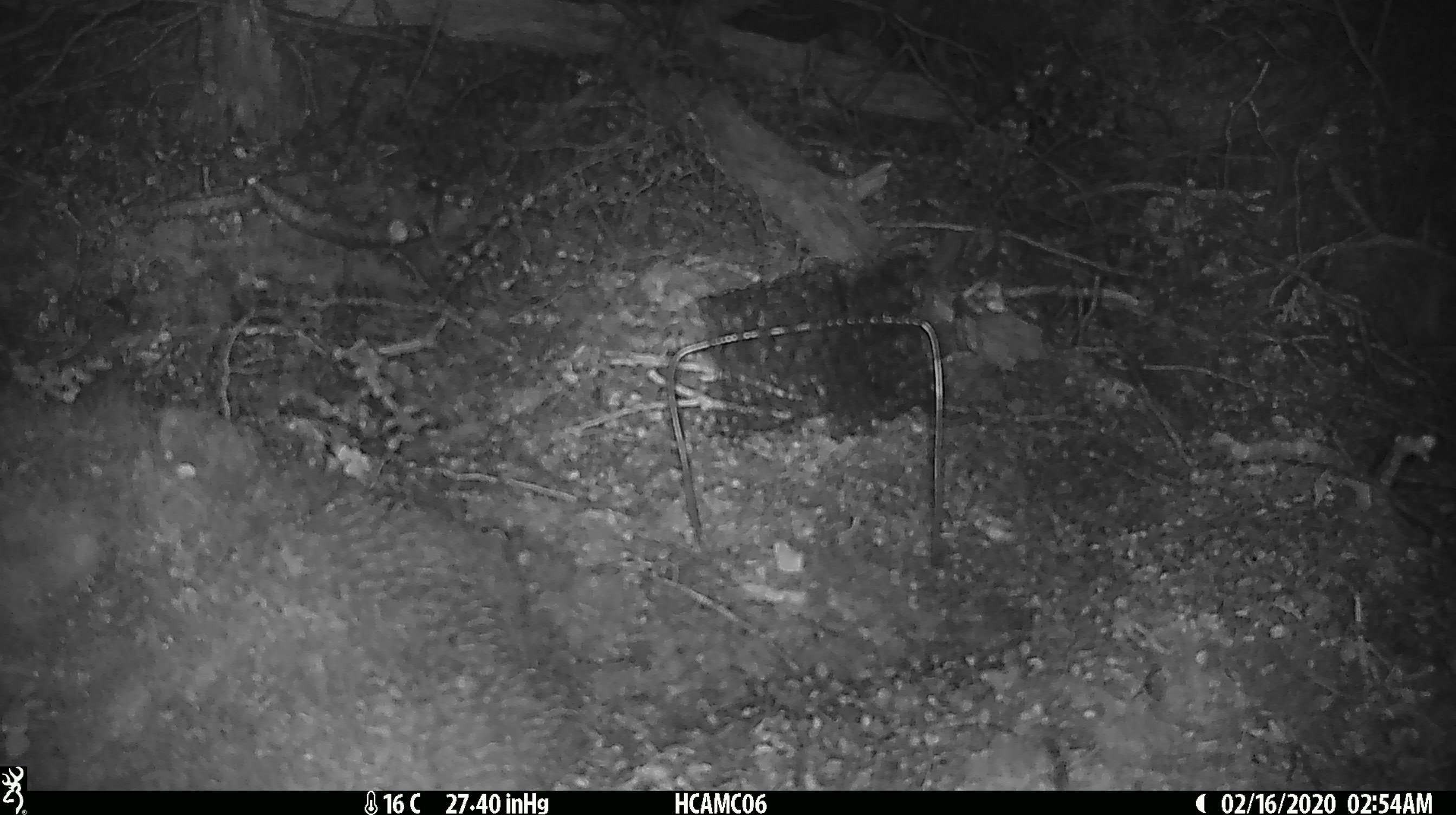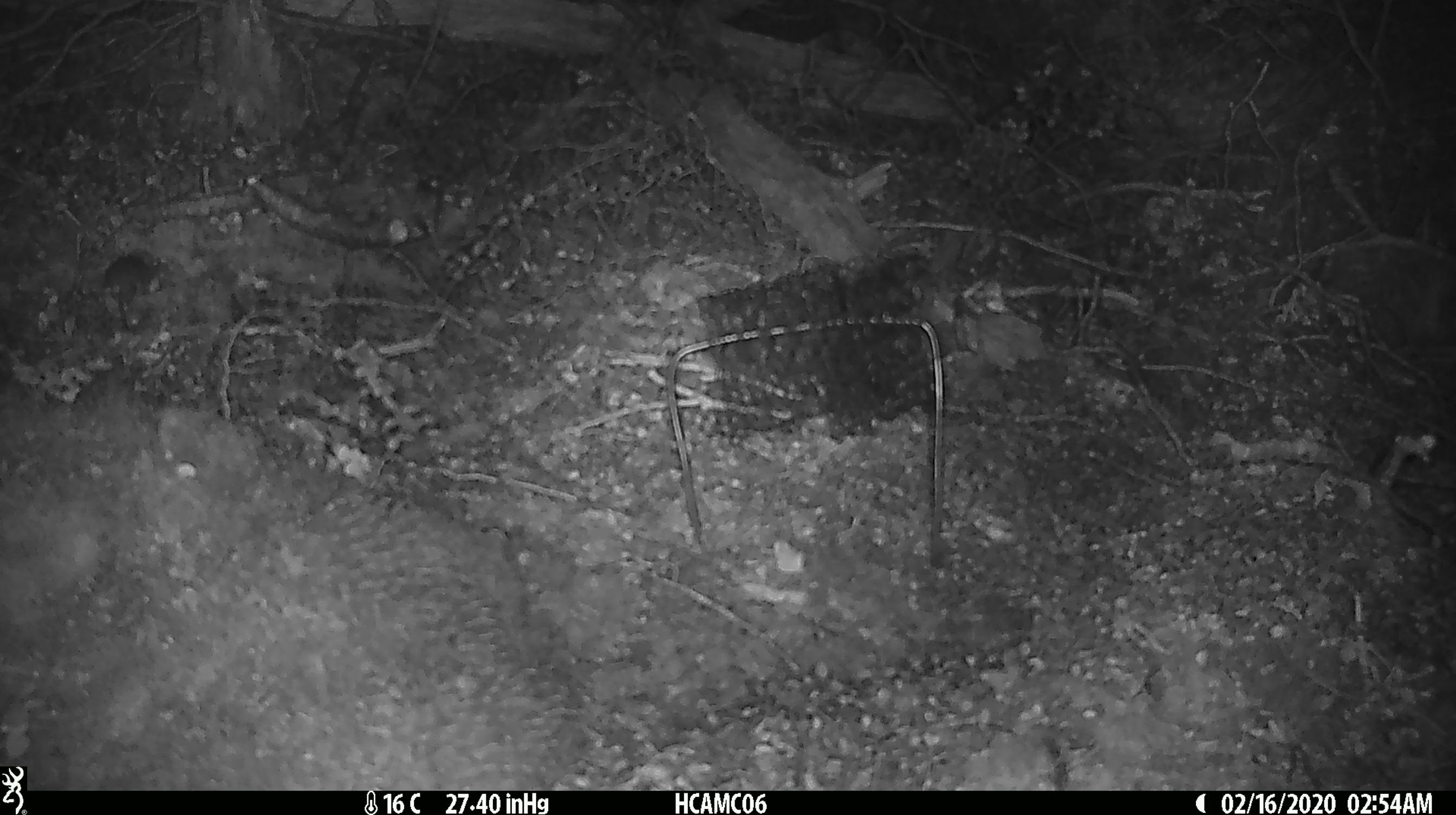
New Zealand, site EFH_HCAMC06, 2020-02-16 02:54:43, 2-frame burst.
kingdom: Animalia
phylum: Chordata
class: Mammalia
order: Rodentia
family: Muridae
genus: Mus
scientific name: Mus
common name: mouse